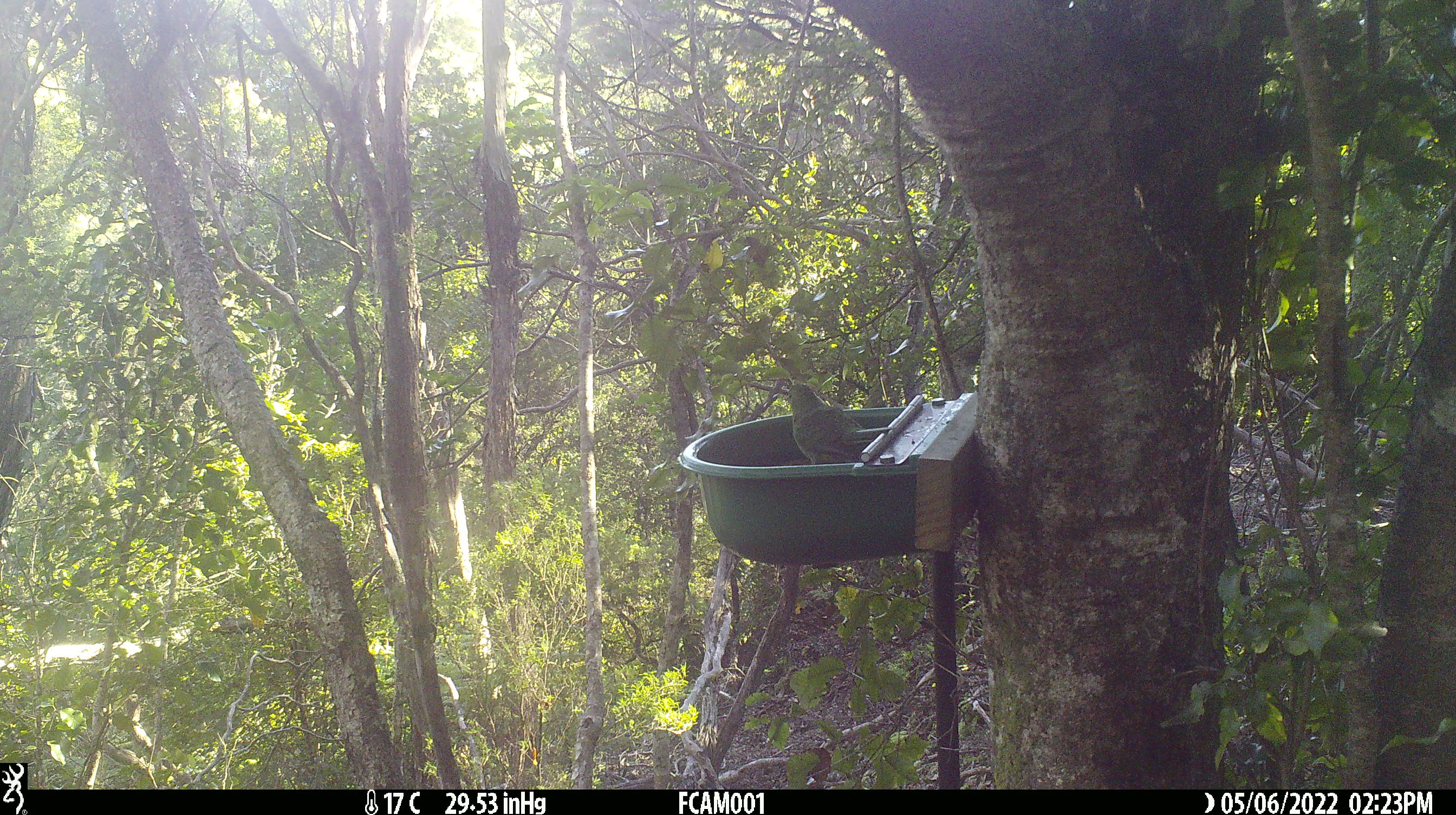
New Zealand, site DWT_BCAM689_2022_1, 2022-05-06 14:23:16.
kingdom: Animalia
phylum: Chordata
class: Aves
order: Psittaciformes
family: Psittaculidae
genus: Cyanoramphus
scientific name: Cyanoramphus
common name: parakeet